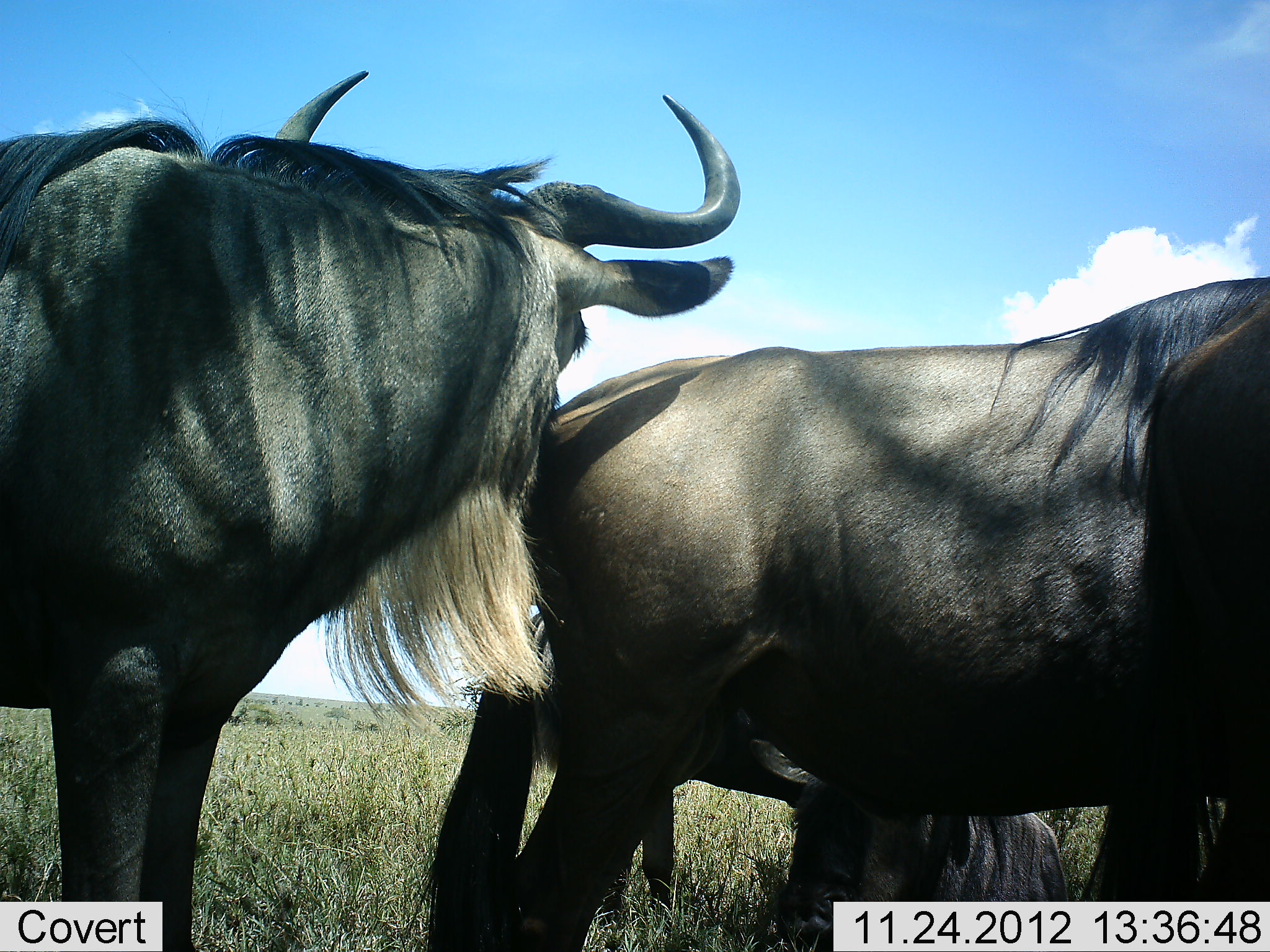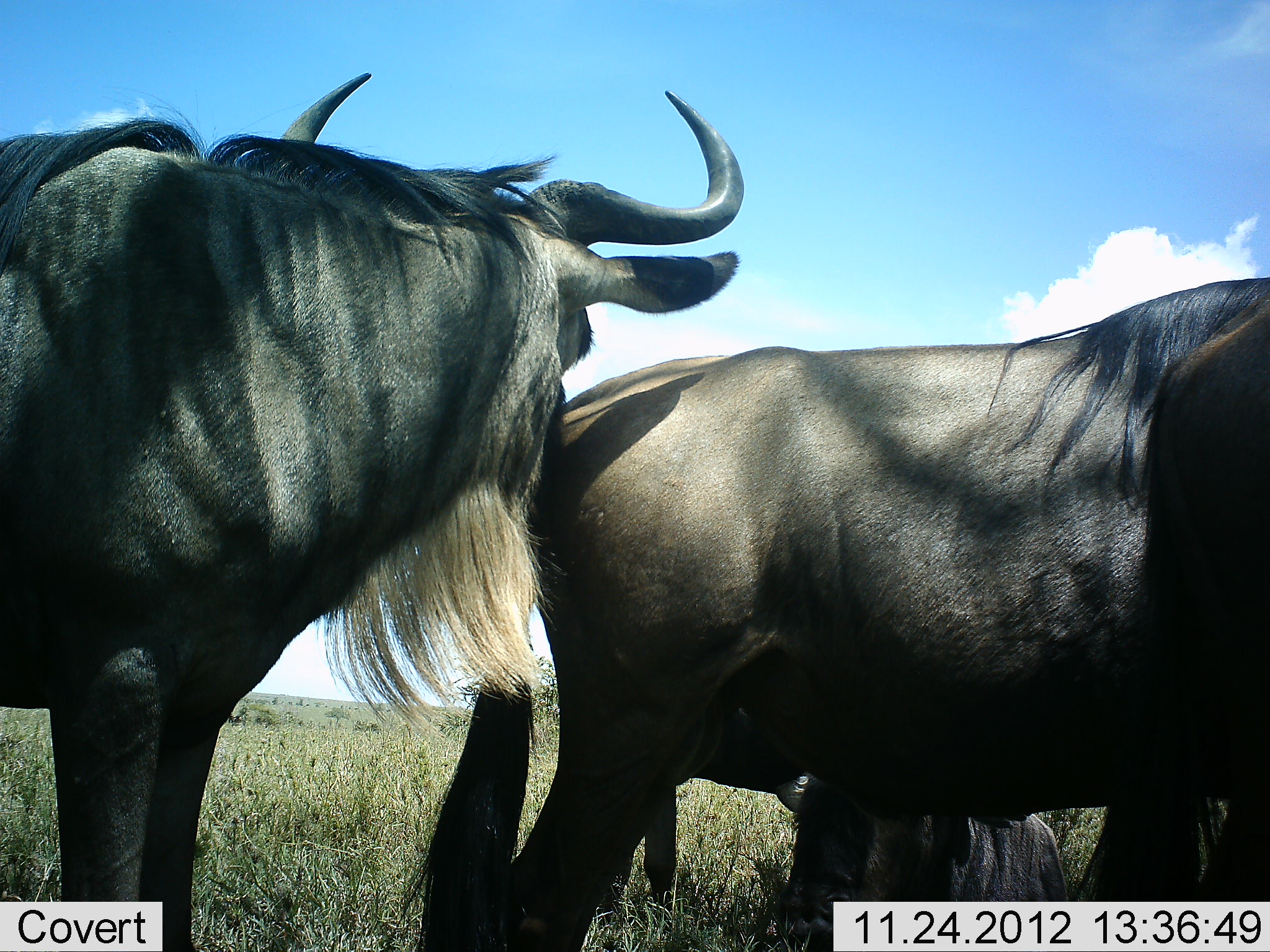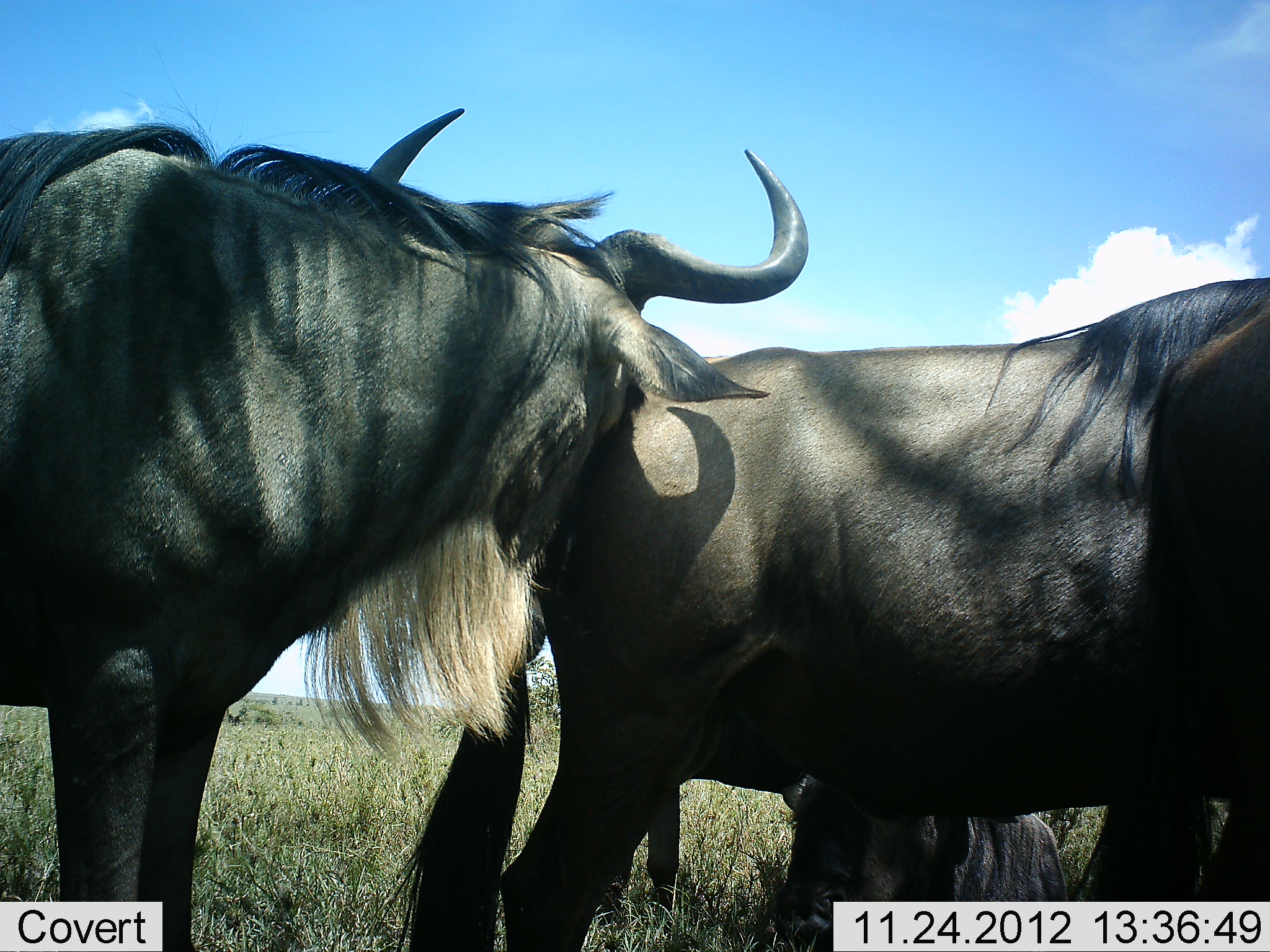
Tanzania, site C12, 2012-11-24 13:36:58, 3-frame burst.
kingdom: Animalia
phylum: Chordata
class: Mammalia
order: Artiodactyla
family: Bovidae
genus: Connochaetes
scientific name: Connochaetes taurinus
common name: blue wildebeest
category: wildebeest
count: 3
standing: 100%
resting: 90%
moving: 0%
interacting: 0%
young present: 0%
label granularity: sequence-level